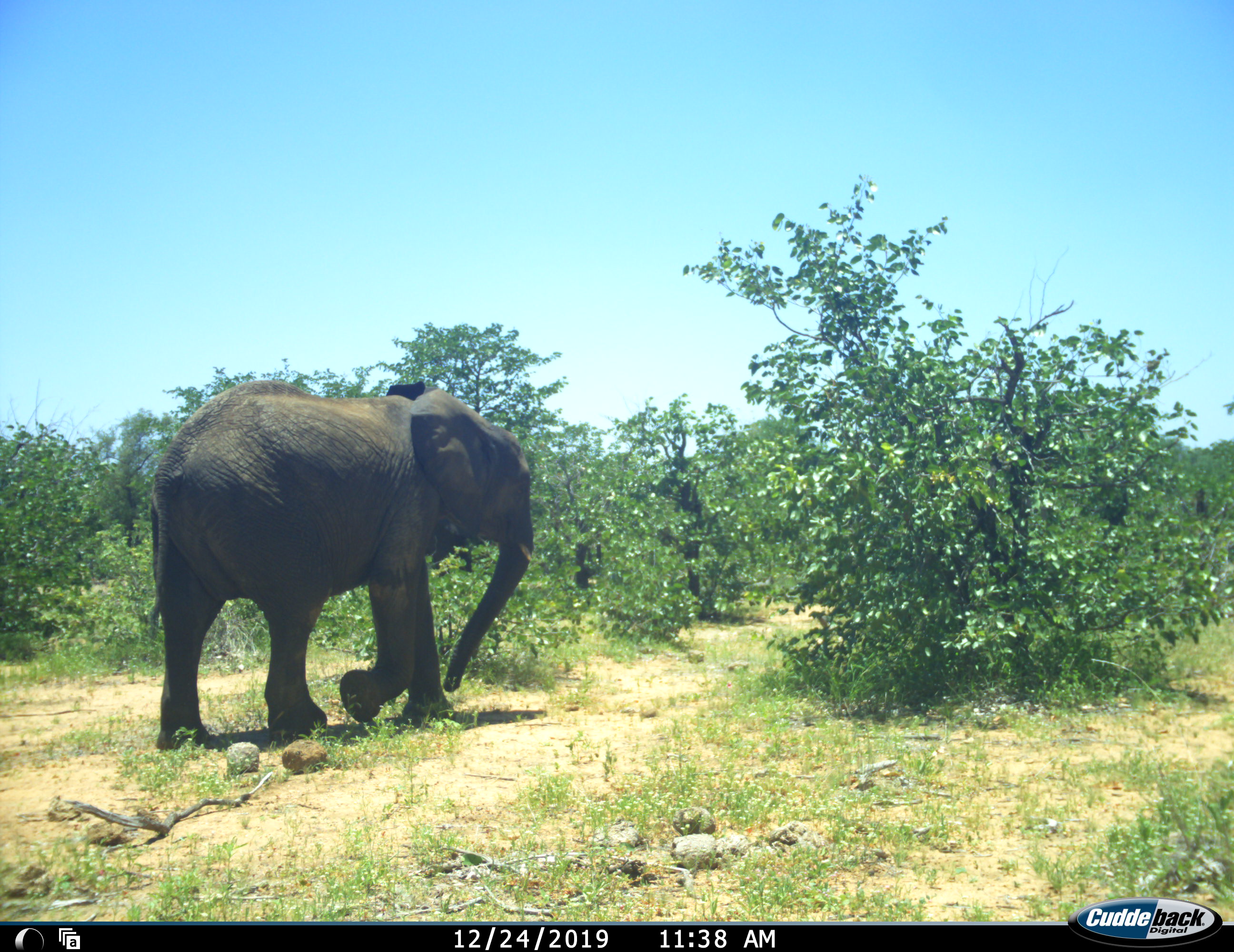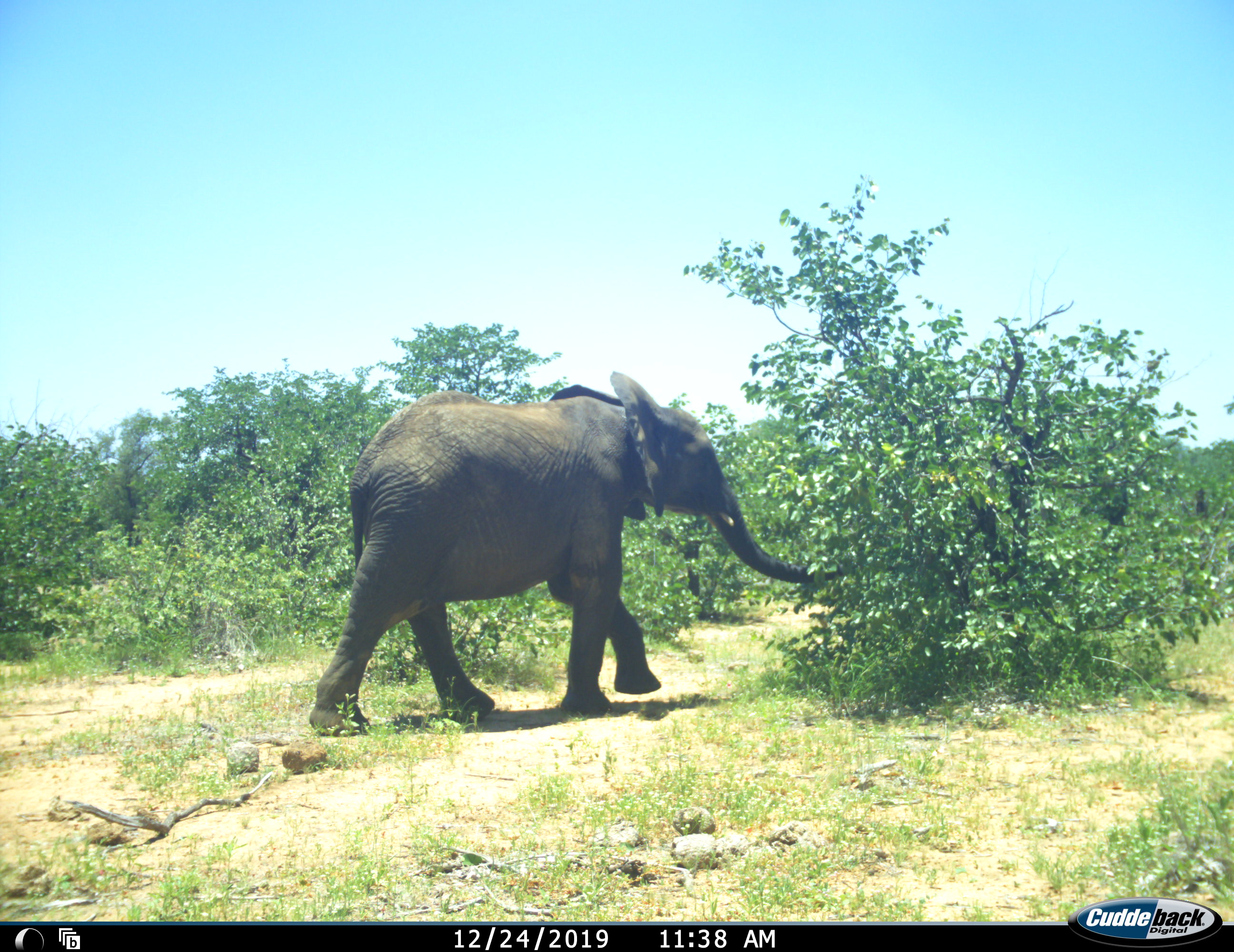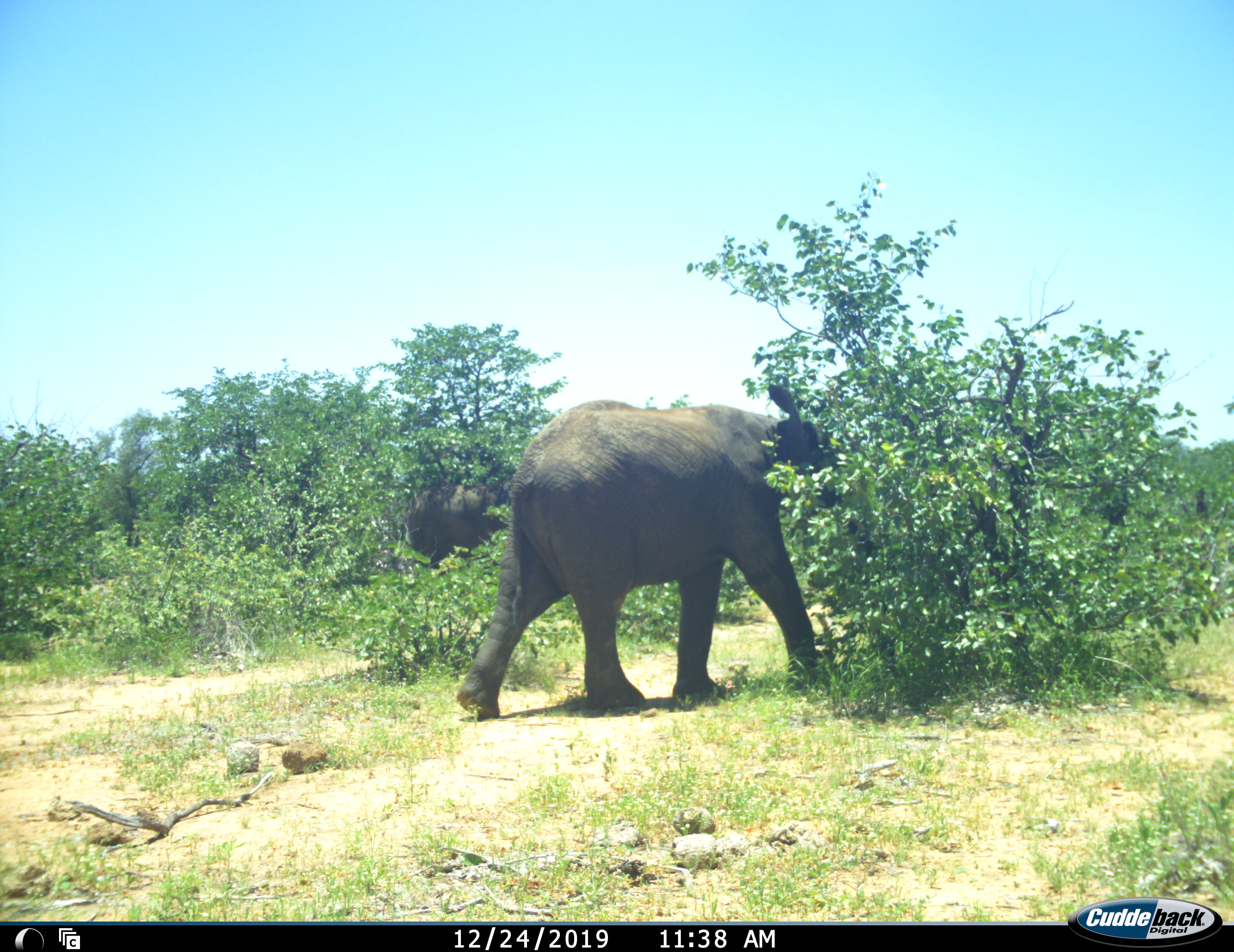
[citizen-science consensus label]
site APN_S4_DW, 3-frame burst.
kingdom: Animalia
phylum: Chordata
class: Mammalia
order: Proboscidea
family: Elephantidae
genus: Loxodonta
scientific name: Loxodonta africana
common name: african bush elephant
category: elephant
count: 2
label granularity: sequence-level